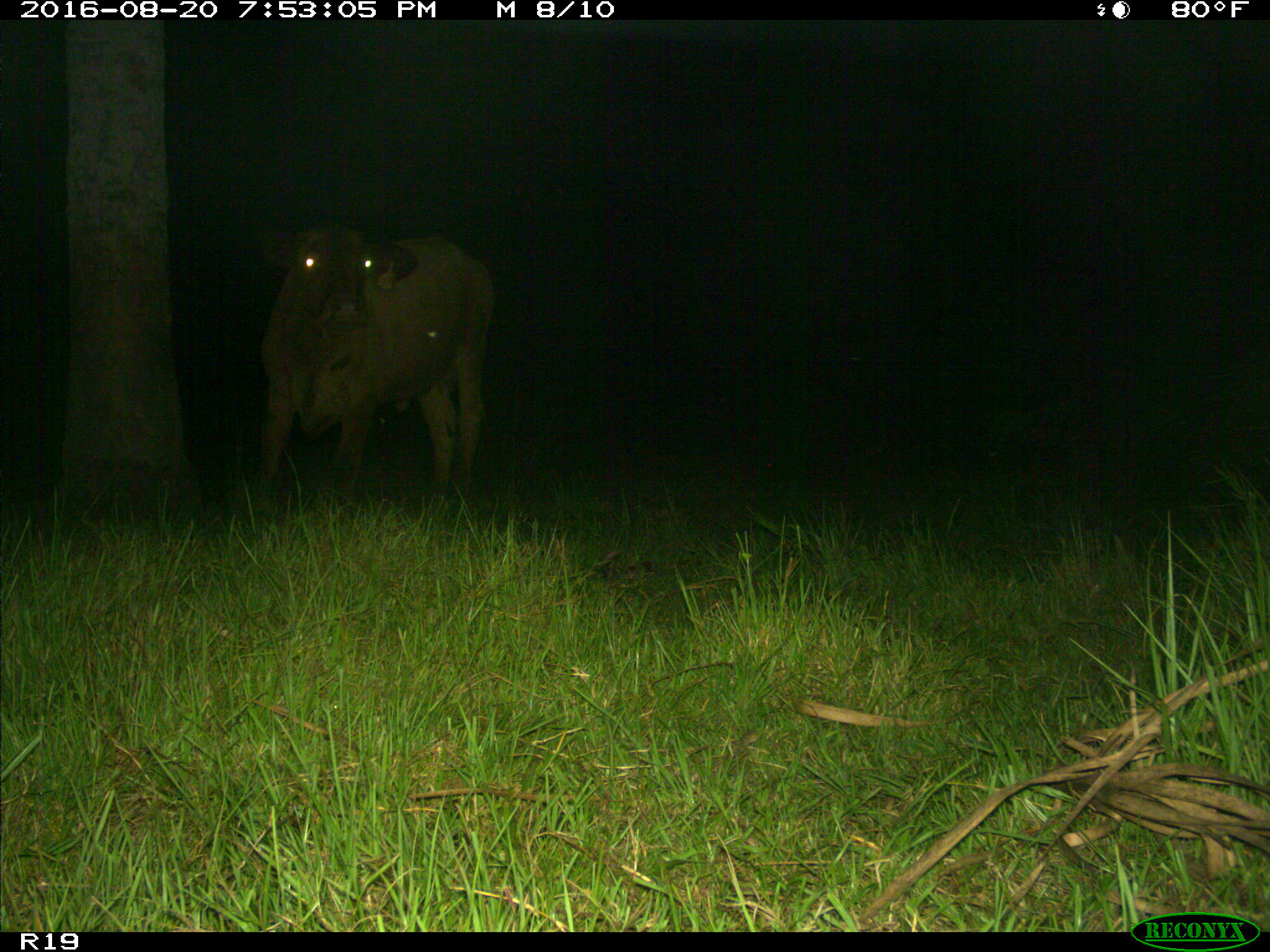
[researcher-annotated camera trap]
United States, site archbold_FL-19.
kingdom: Animalia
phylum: Chordata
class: Mammalia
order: Artiodactyla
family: Bovidae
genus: Bos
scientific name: Bos taurus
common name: domestic cow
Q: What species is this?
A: Bos taurus (domestic cow).